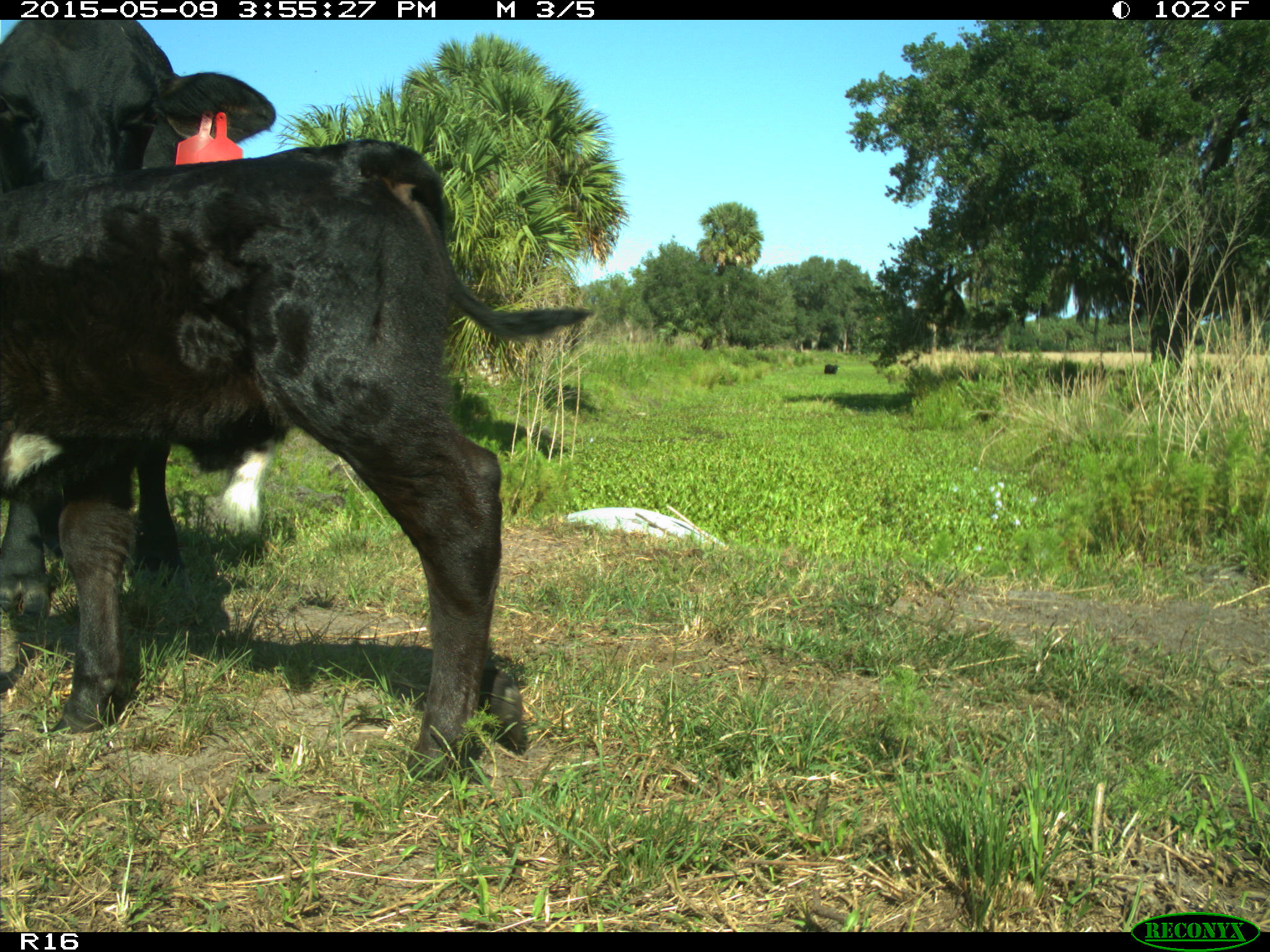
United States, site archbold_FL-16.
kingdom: Animalia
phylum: Chordata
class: Mammalia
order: Artiodactyla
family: Bovidae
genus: Bos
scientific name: Bos taurus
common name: domestic cow